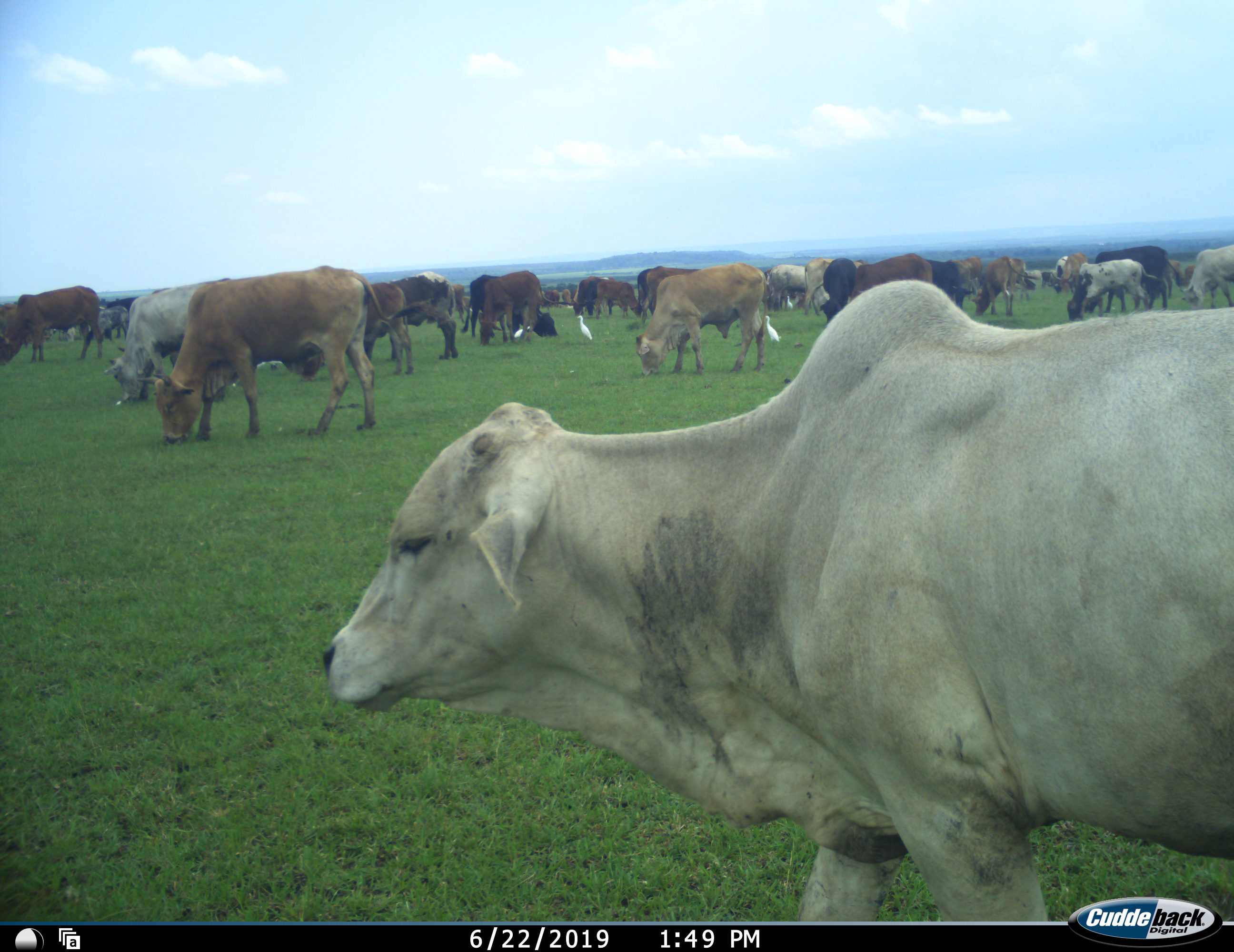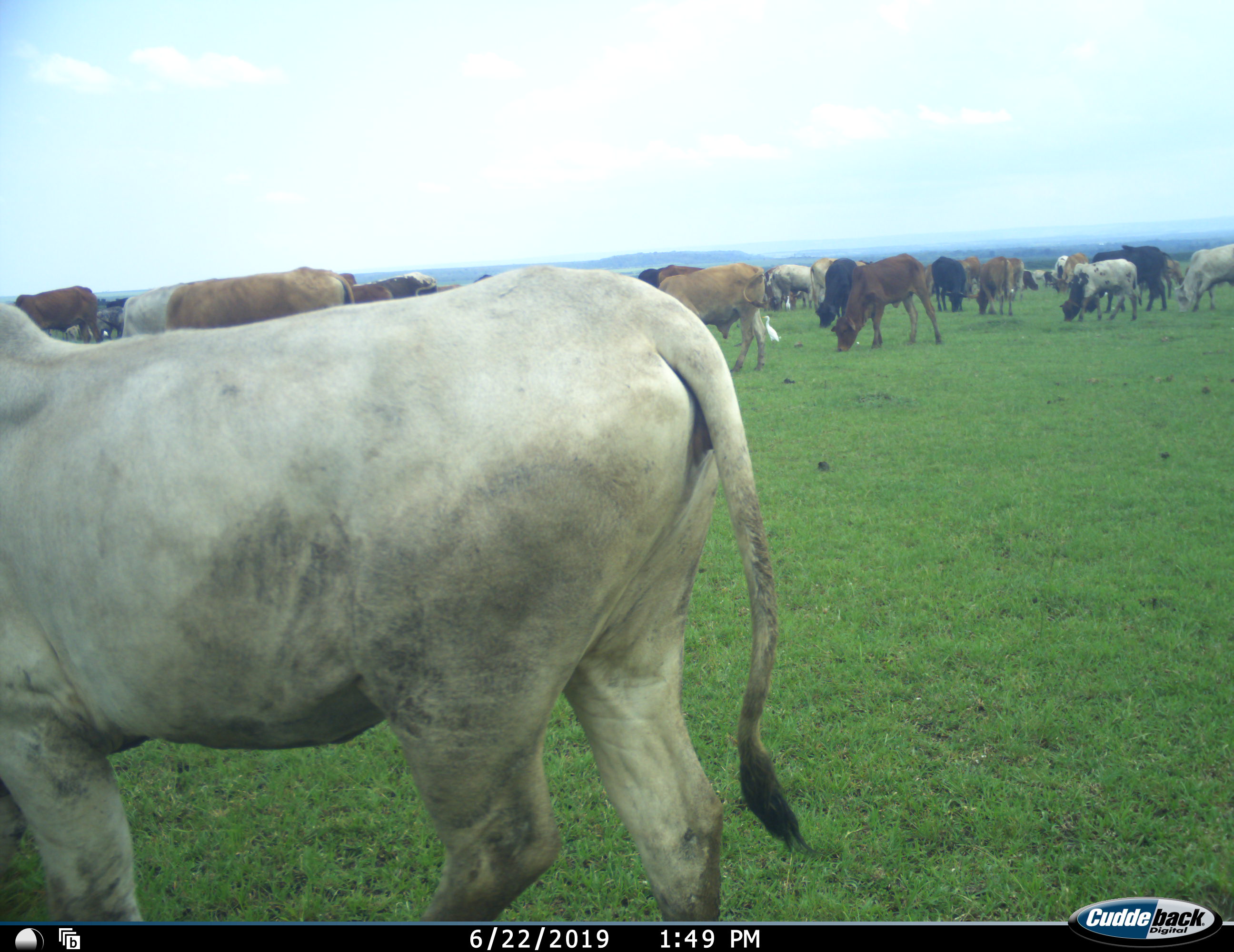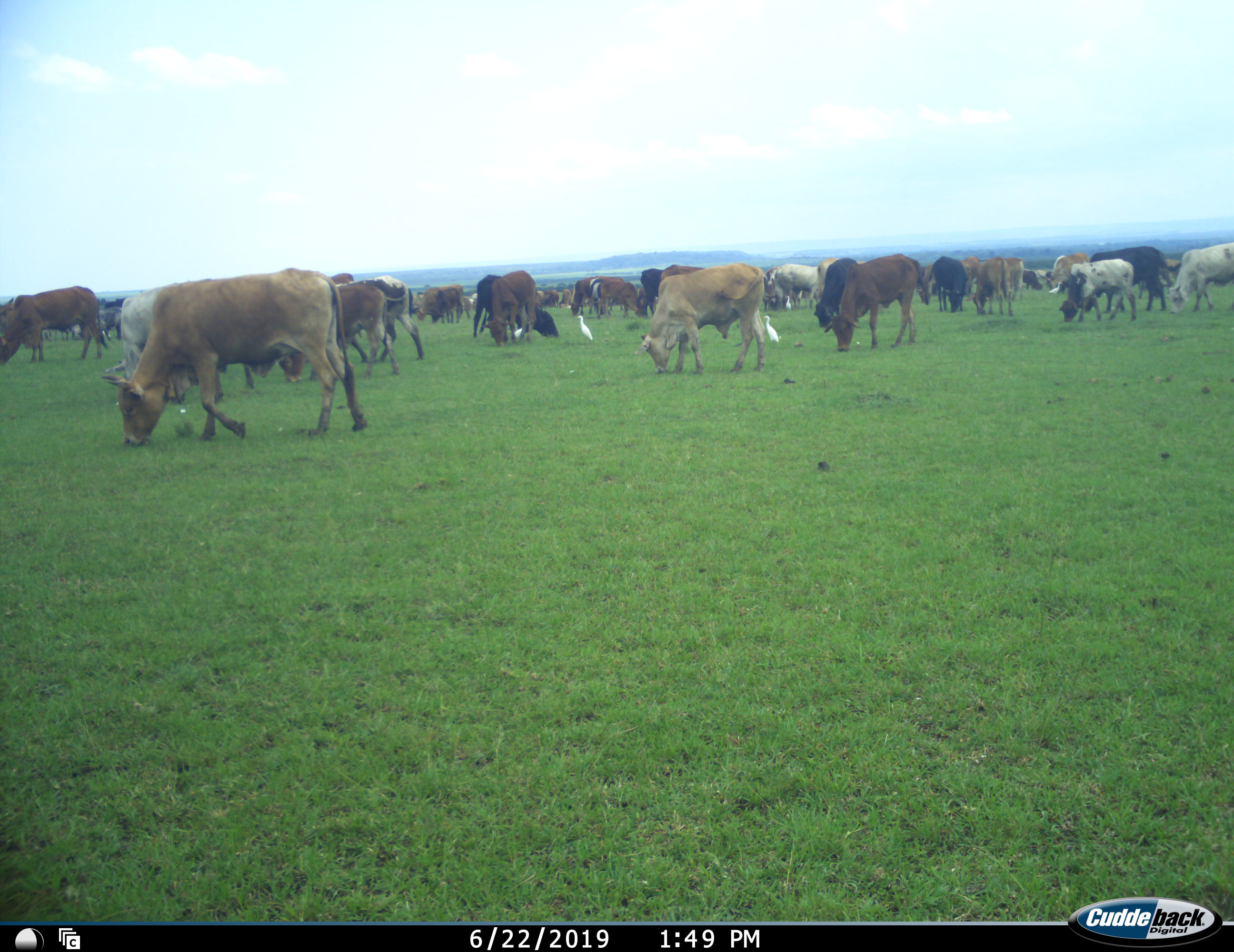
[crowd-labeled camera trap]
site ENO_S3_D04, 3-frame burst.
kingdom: Animalia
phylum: Chordata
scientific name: Vertebrata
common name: domestic animal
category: domesticanimal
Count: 11-50.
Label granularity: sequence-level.